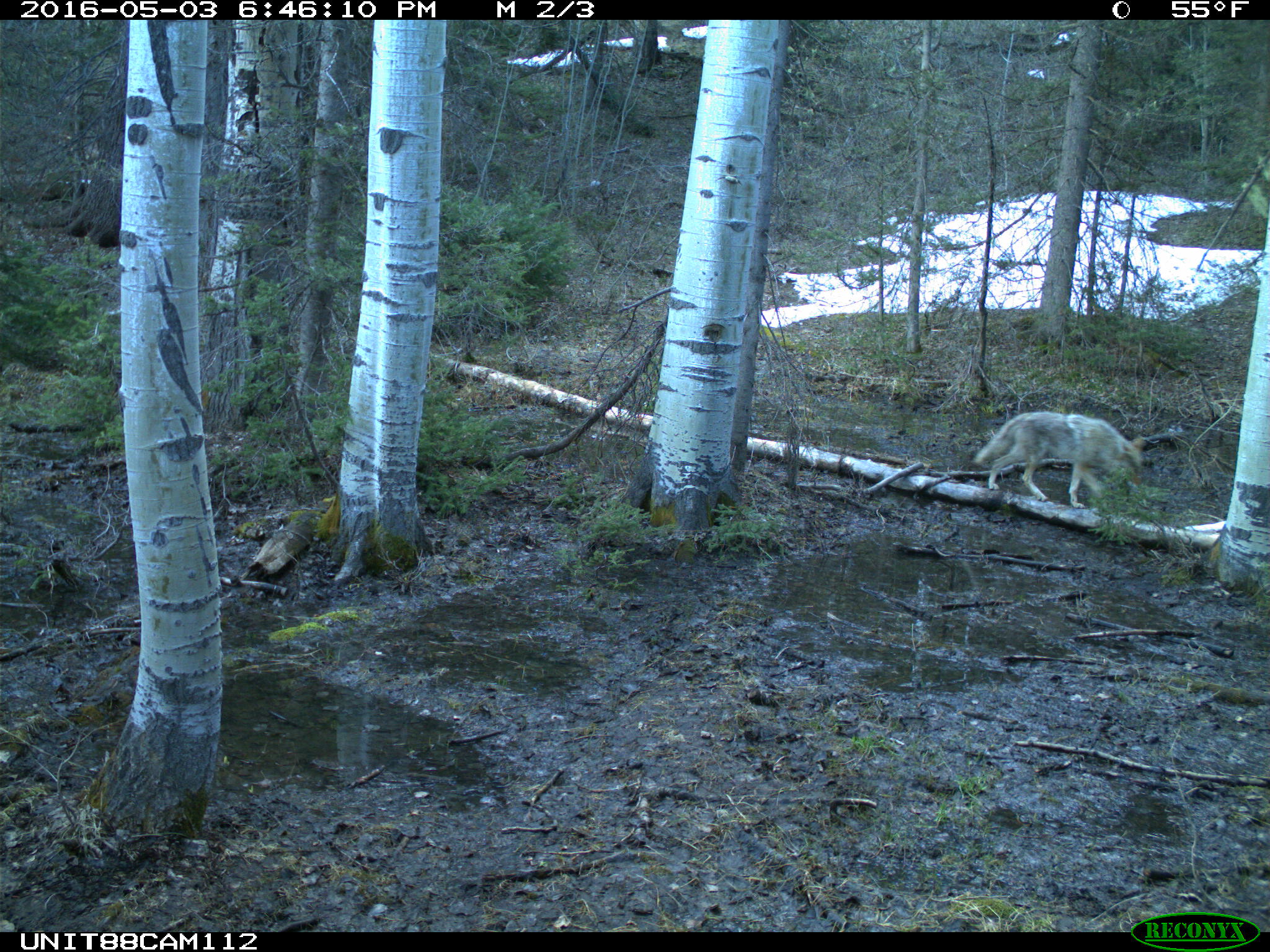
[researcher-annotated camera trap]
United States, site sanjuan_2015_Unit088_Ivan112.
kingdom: Animalia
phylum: Chordata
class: Mammalia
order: Carnivora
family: Canidae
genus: Canis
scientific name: Canis latrans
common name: coyote